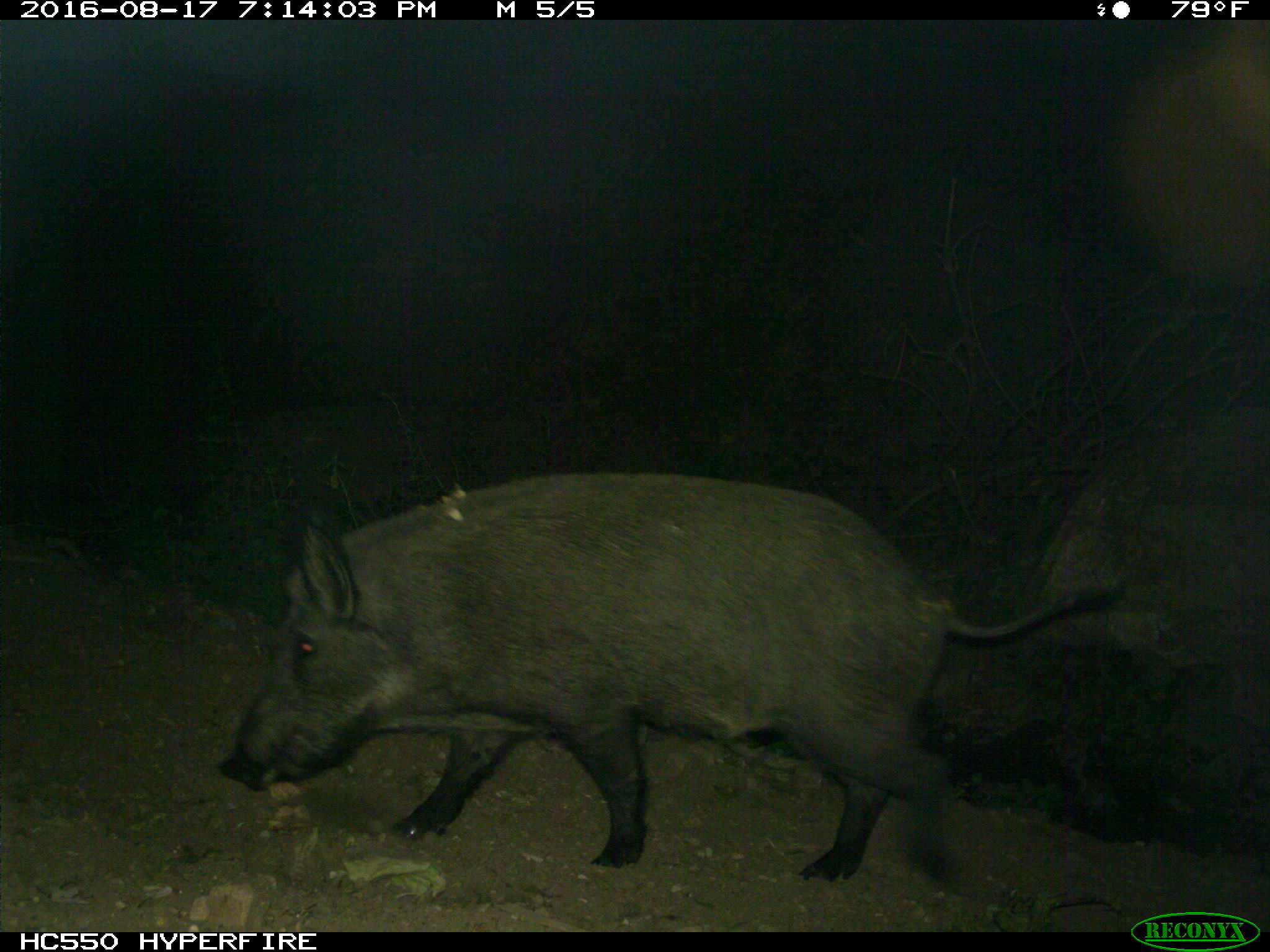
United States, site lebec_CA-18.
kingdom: Animalia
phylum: Chordata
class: Mammalia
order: Artiodactyla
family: Suidae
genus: Sus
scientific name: Sus scrofa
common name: wild boar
Sus scrofa (wild boar).